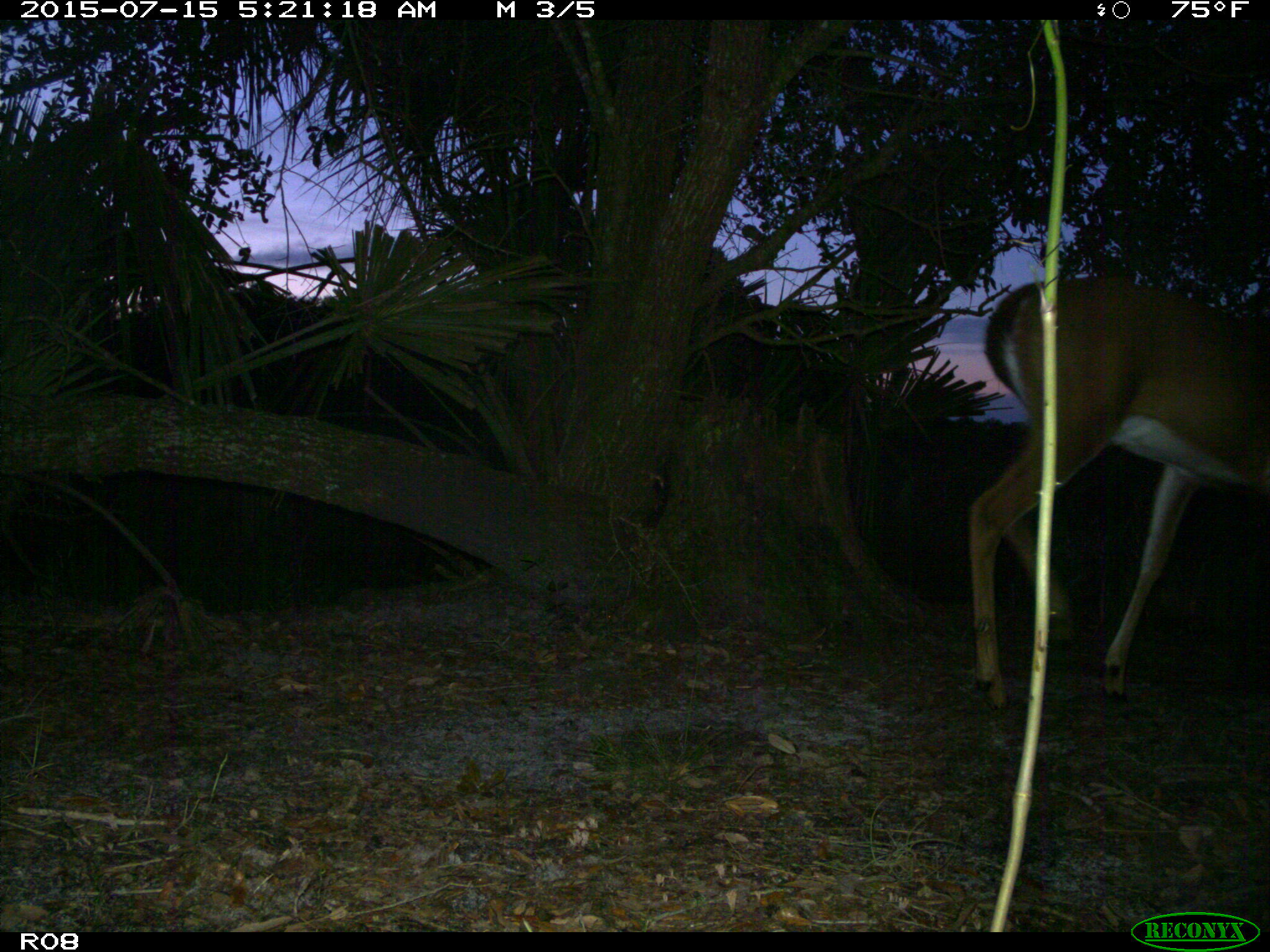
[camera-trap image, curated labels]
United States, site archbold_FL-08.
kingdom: Animalia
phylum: Chordata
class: Mammalia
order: Artiodactyla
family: Cervidae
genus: Odocoileus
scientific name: Odocoileus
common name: deer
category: unidentified deer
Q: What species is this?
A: Unidentified deer (deer) (Odocoileus).